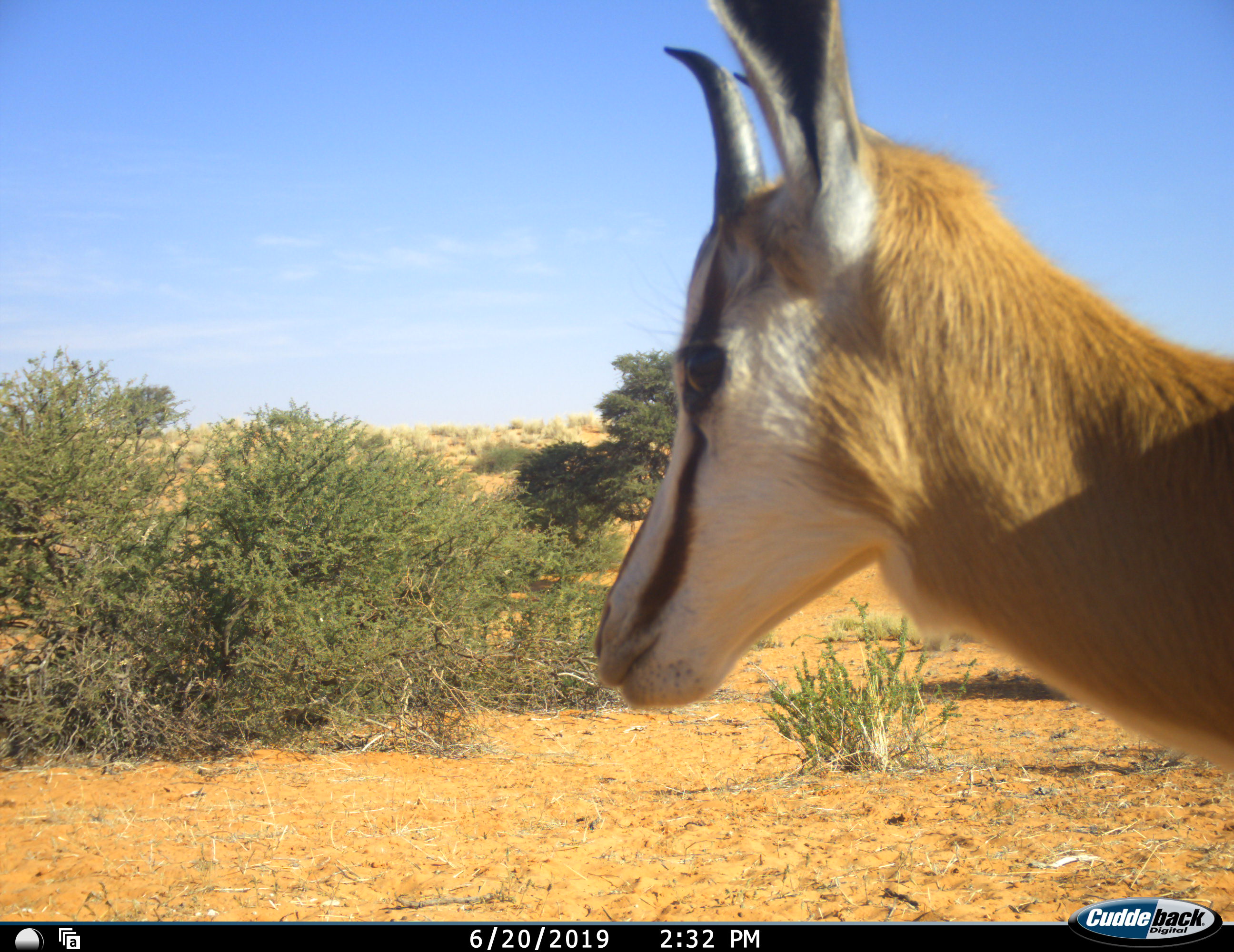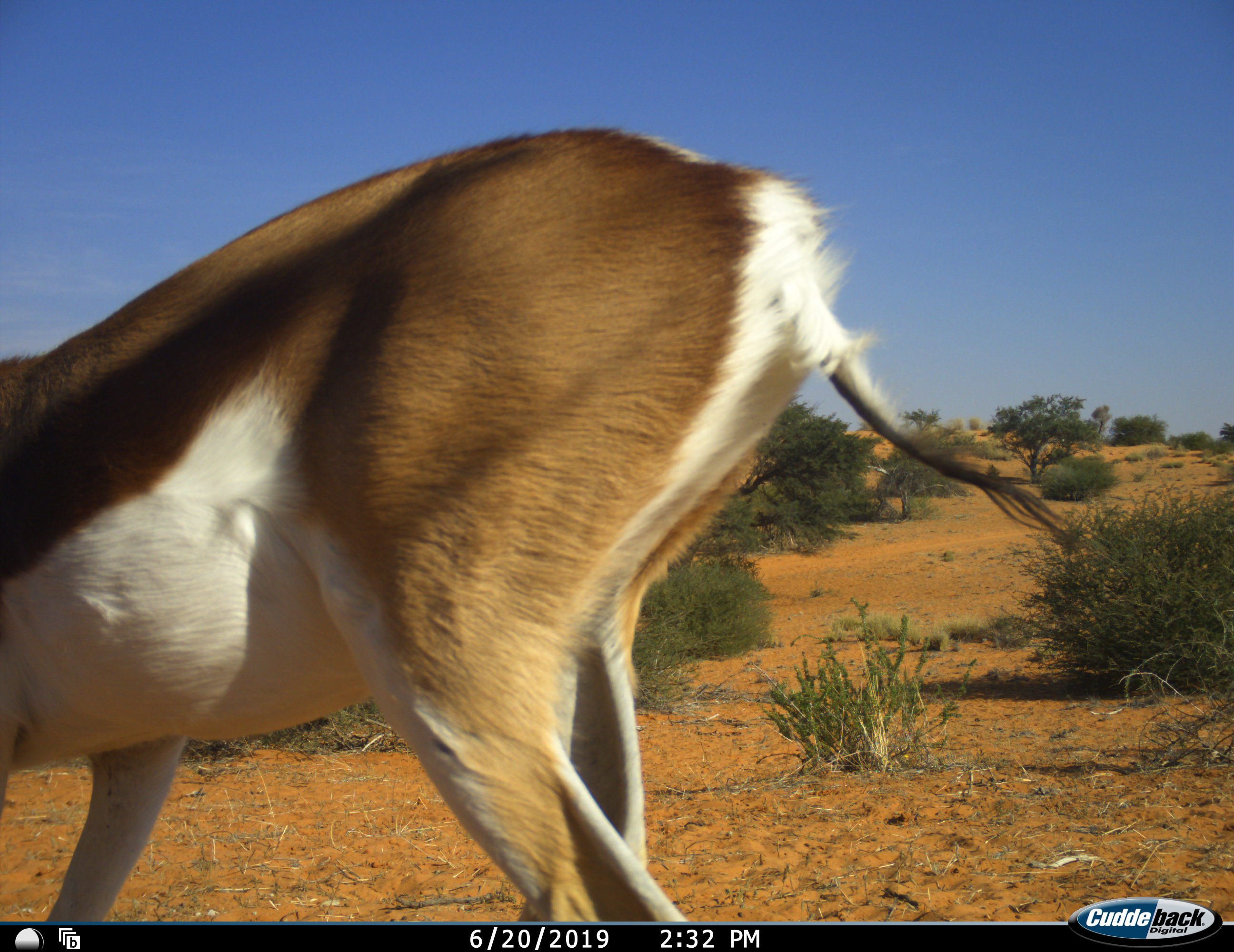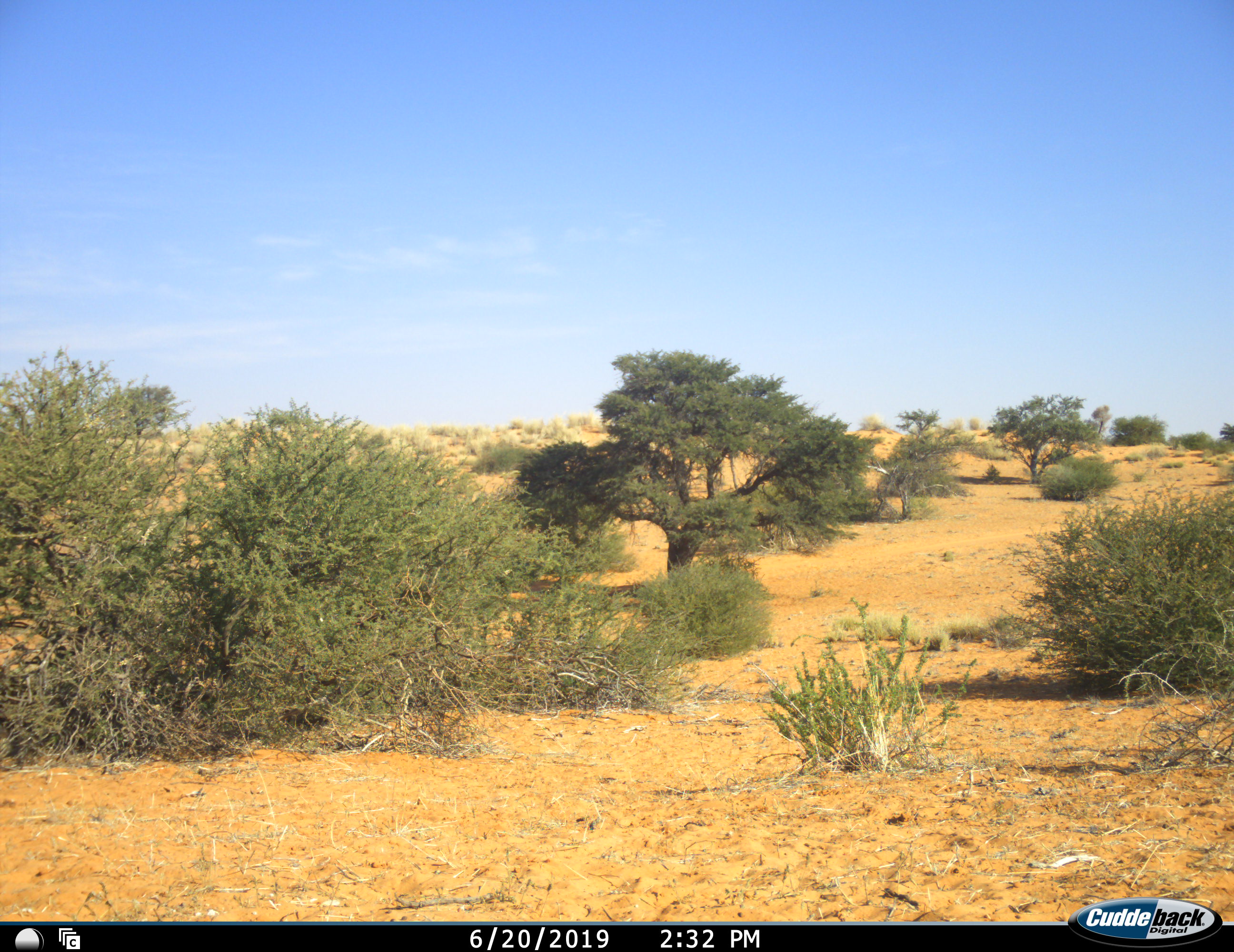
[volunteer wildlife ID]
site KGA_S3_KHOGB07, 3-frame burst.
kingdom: Animalia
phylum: Chordata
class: Mammalia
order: Artiodactyla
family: Bovidae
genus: Antidorcas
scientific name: Antidorcas marsupialis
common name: springbok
Springbok (Antidorcas marsupialis), count 1. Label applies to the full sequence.